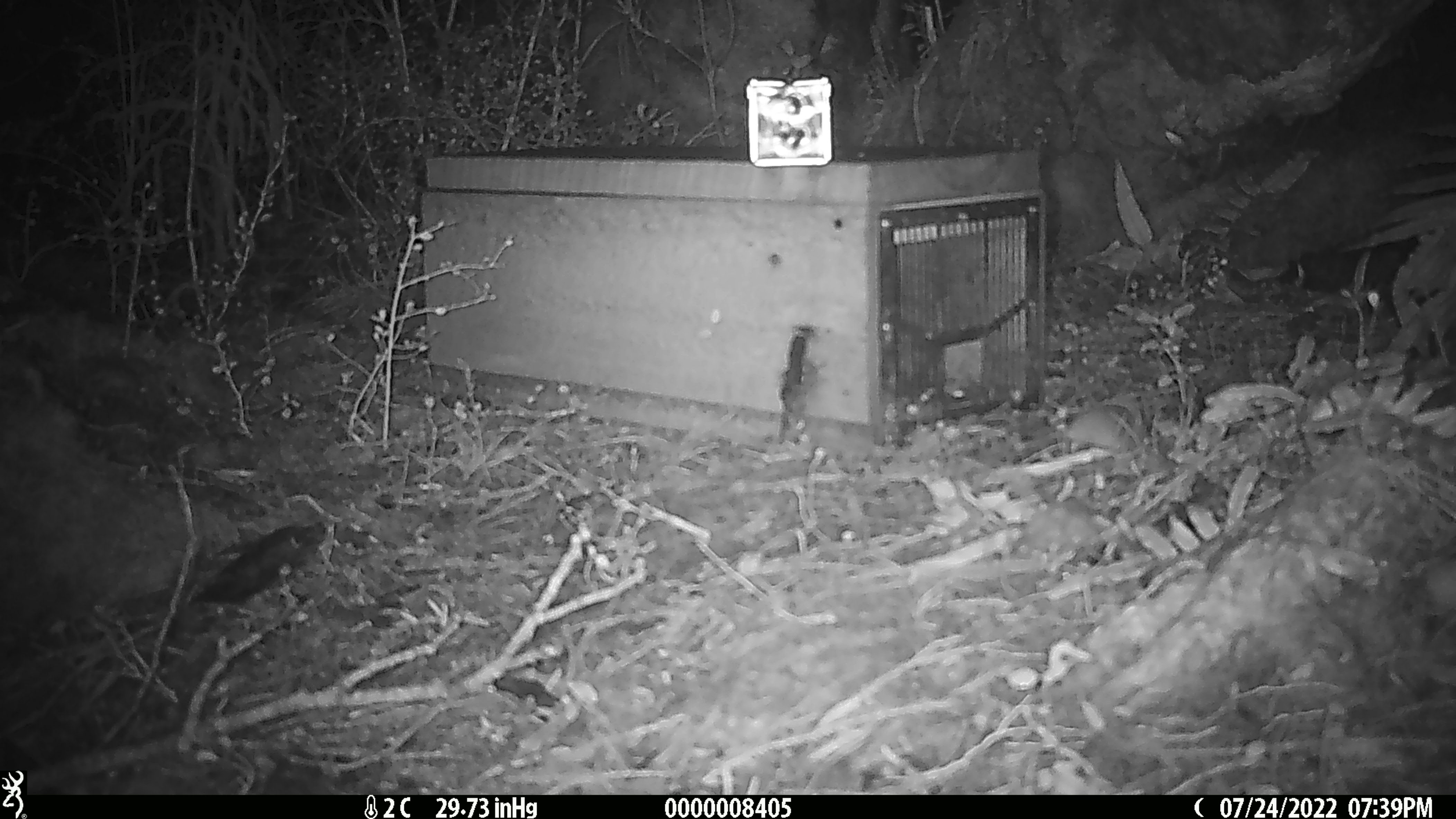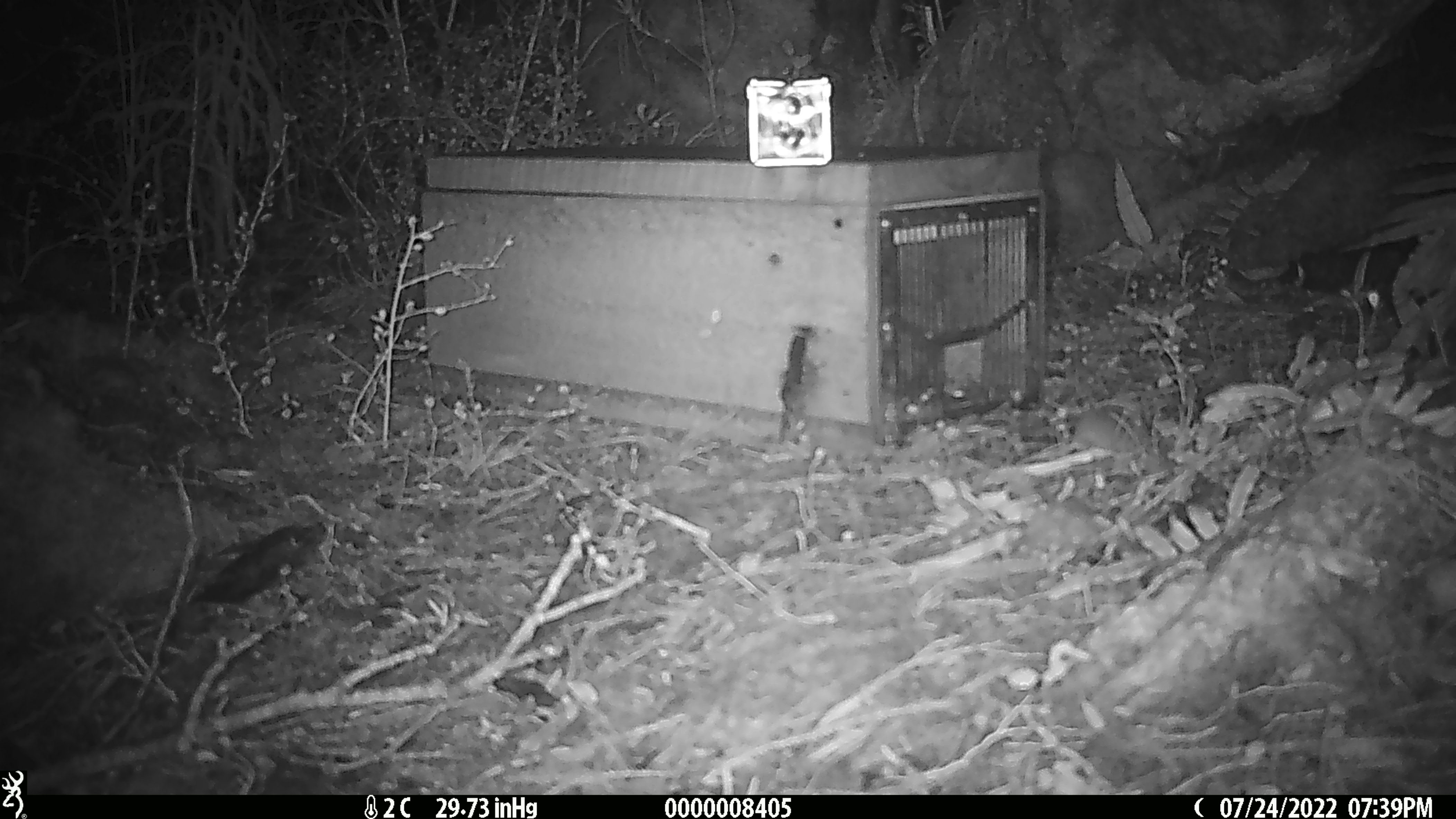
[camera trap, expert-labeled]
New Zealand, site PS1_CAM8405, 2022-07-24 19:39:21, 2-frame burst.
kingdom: Animalia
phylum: Chordata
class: Mammalia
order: Rodentia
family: Muridae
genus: Mus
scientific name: Mus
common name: mouse